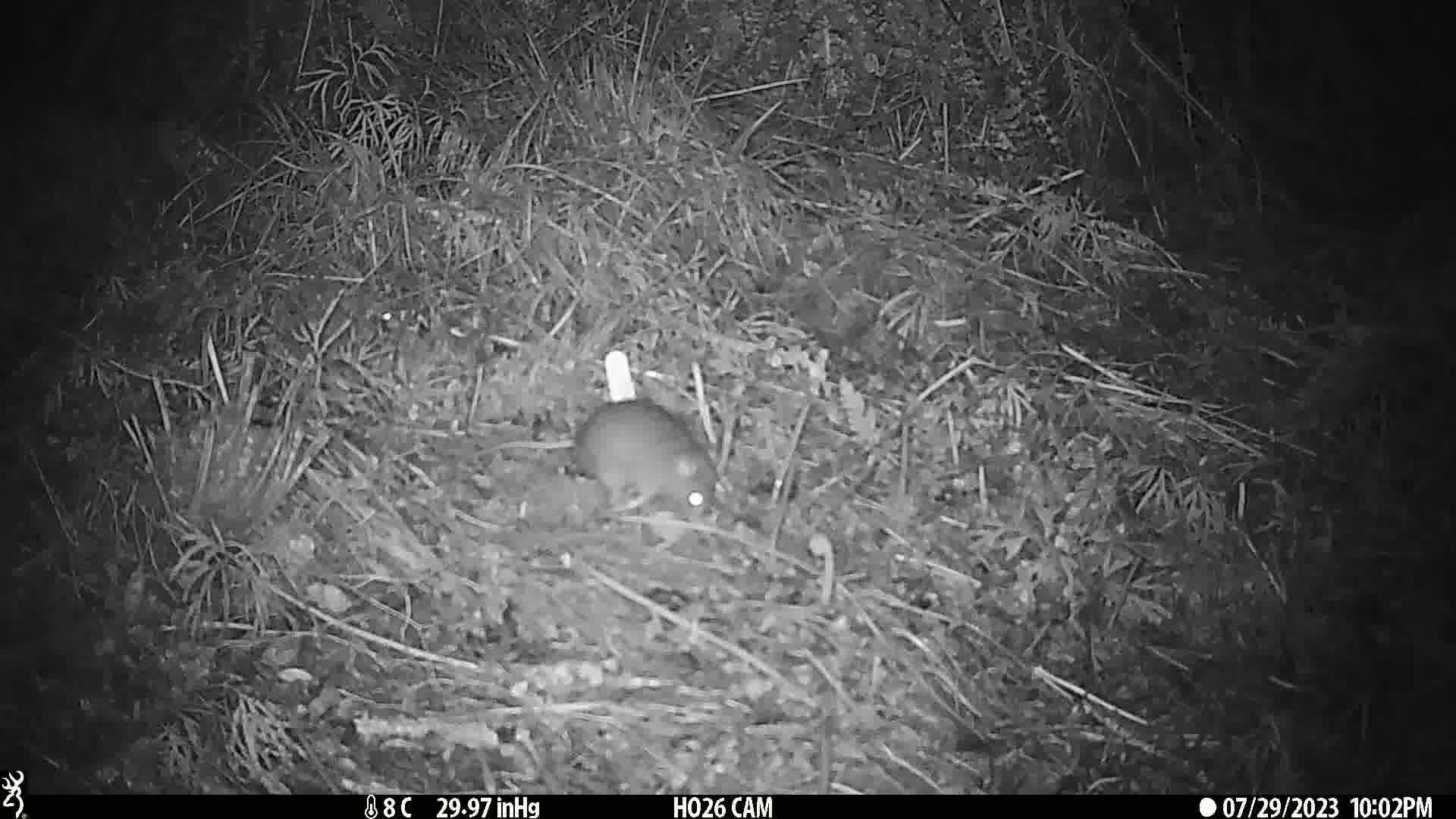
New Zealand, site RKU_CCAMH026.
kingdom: Animalia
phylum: Chordata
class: Mammalia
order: Rodentia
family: Muridae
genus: Rattus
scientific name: Rattus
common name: rat